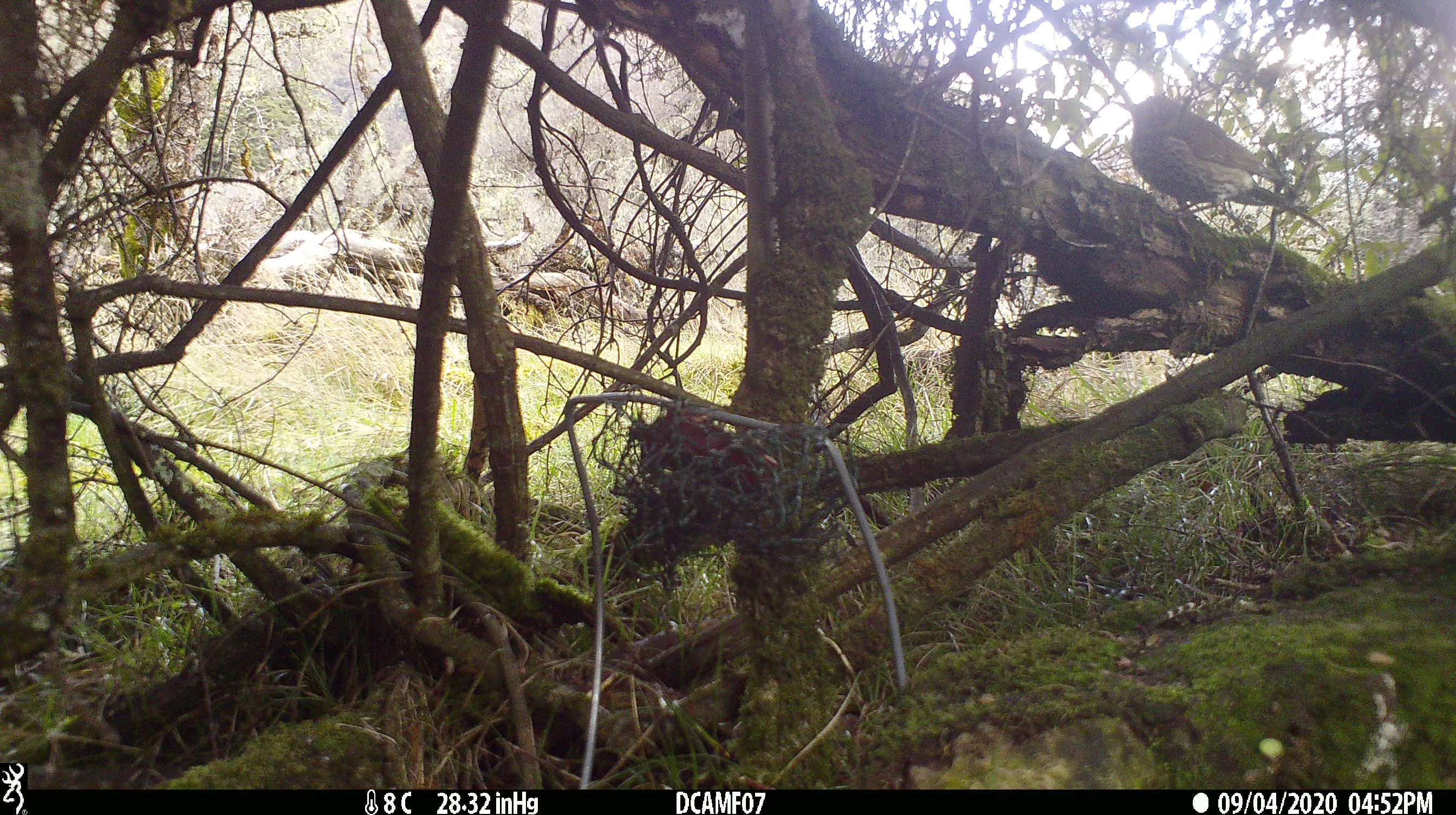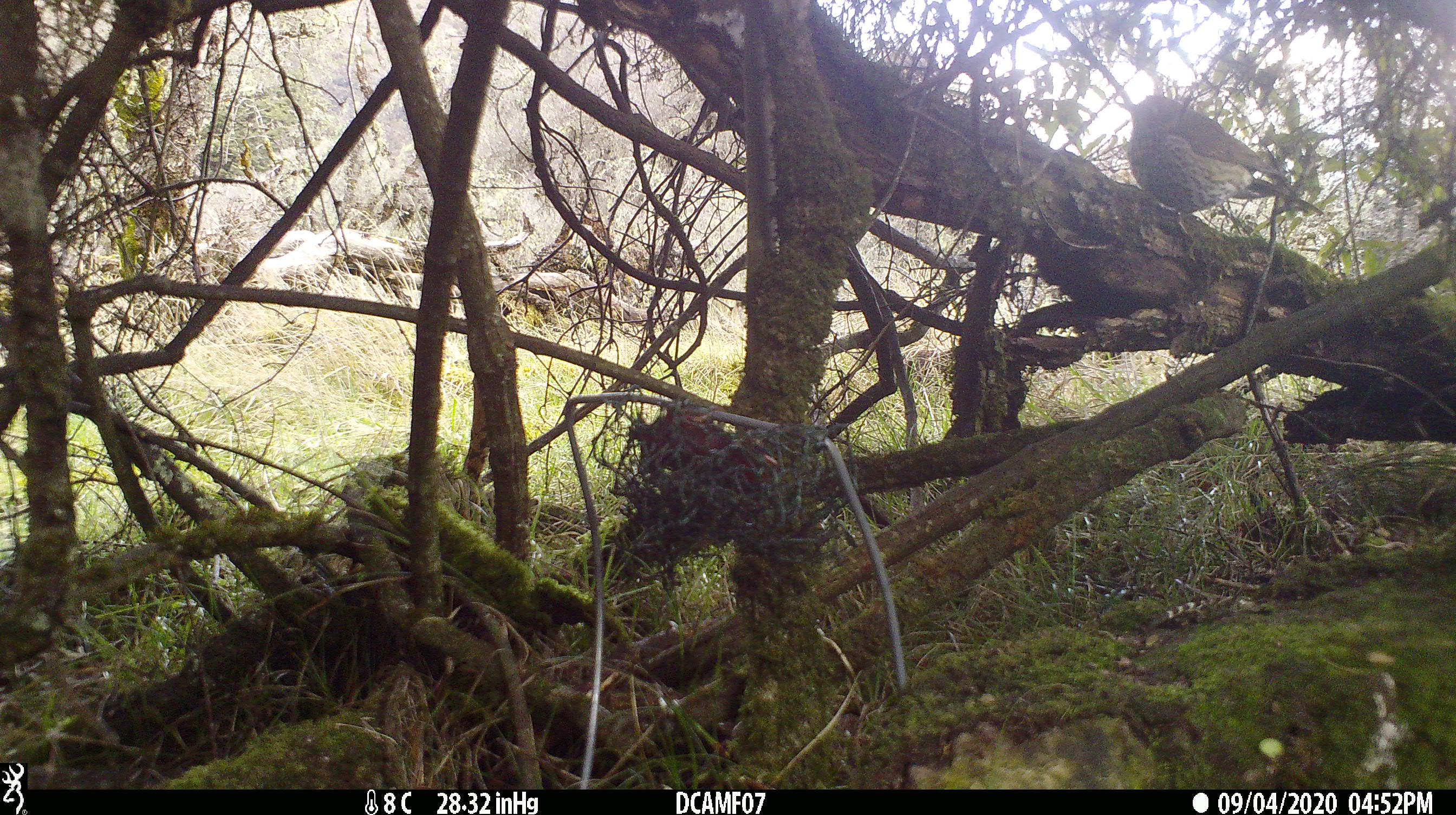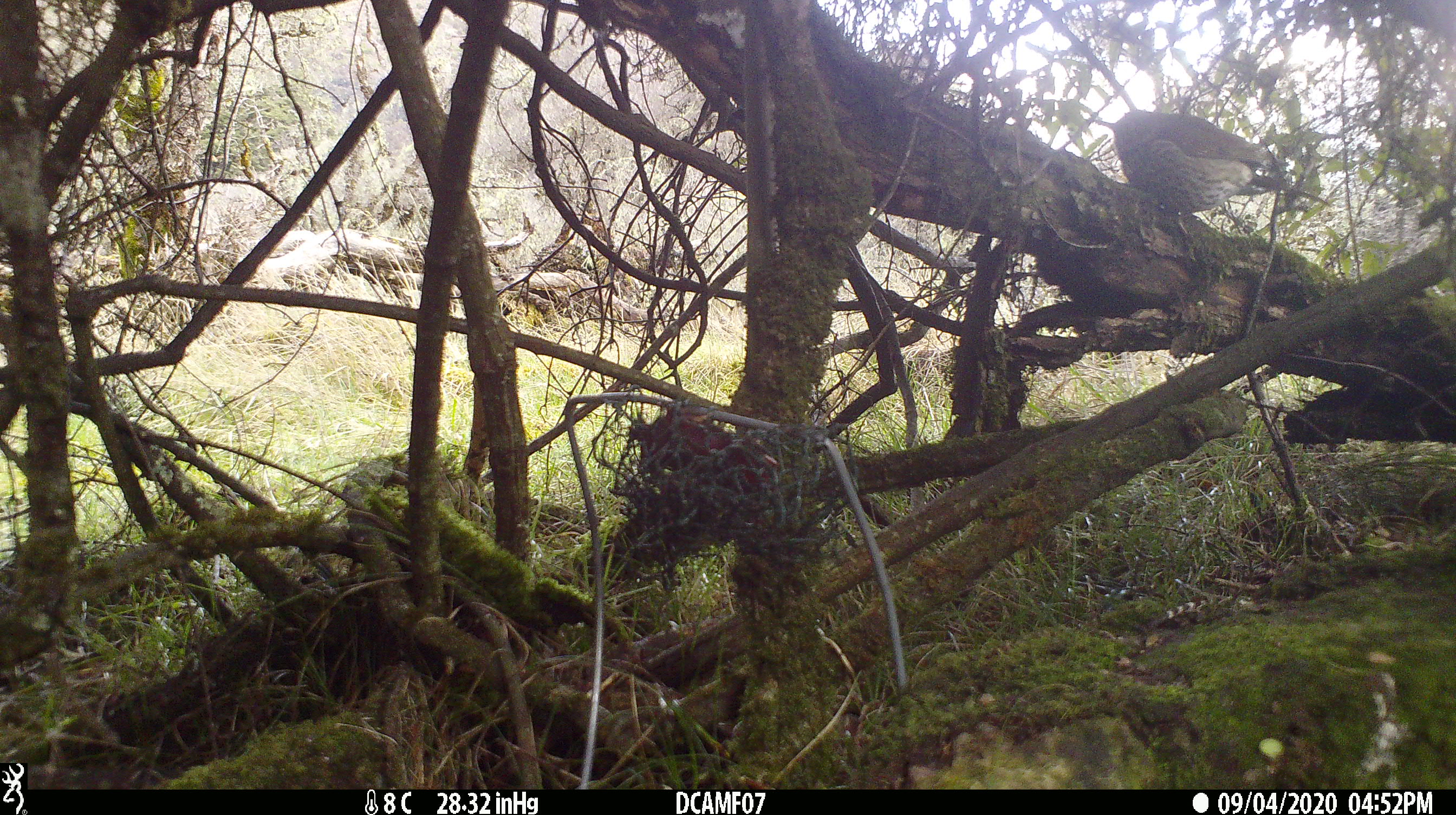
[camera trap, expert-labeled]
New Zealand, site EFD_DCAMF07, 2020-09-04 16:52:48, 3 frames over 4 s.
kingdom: Animalia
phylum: Chordata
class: Aves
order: Passeriformes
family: Turdidae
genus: Turdus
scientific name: Turdus philomelos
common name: song thrush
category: thrush